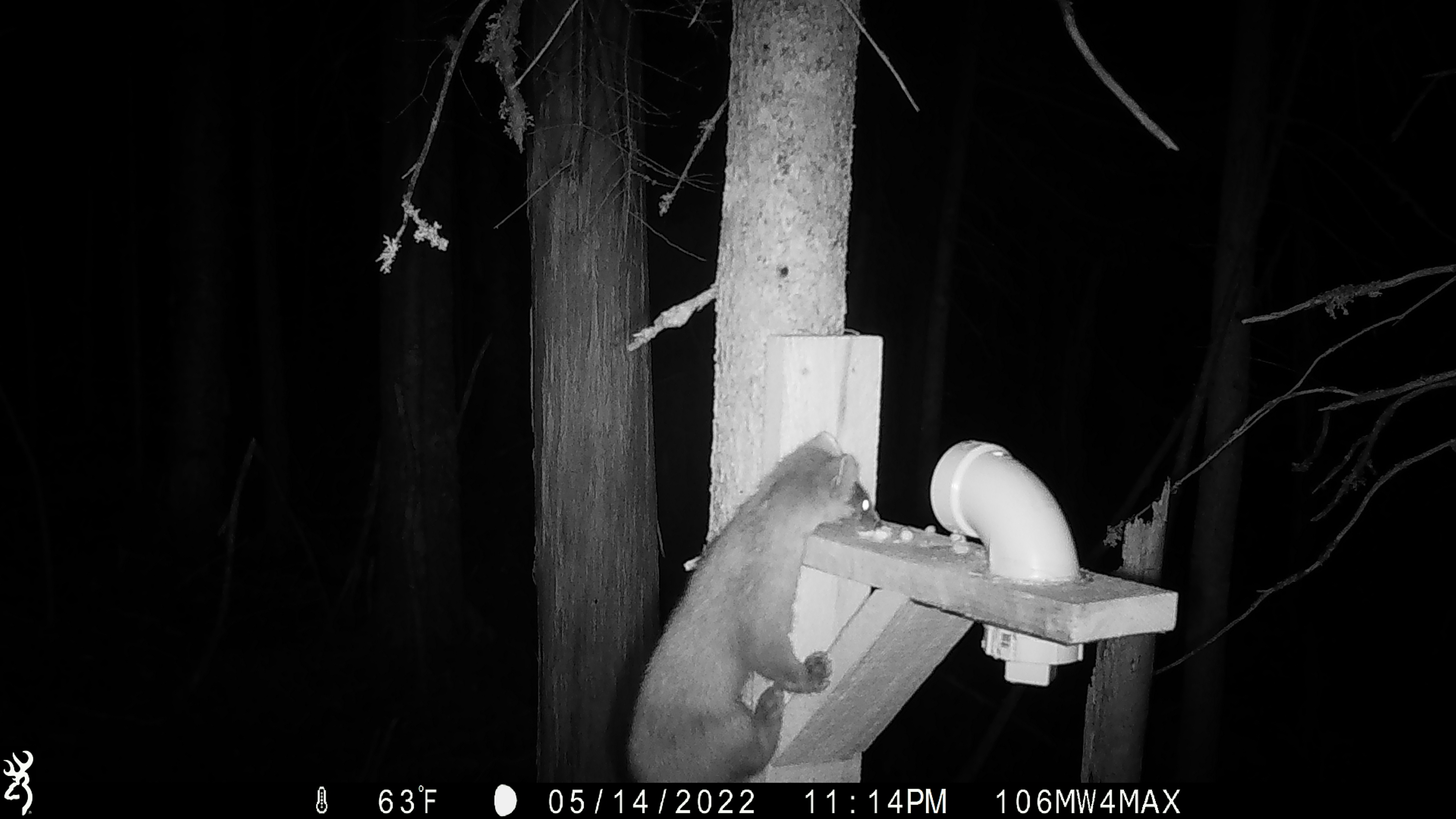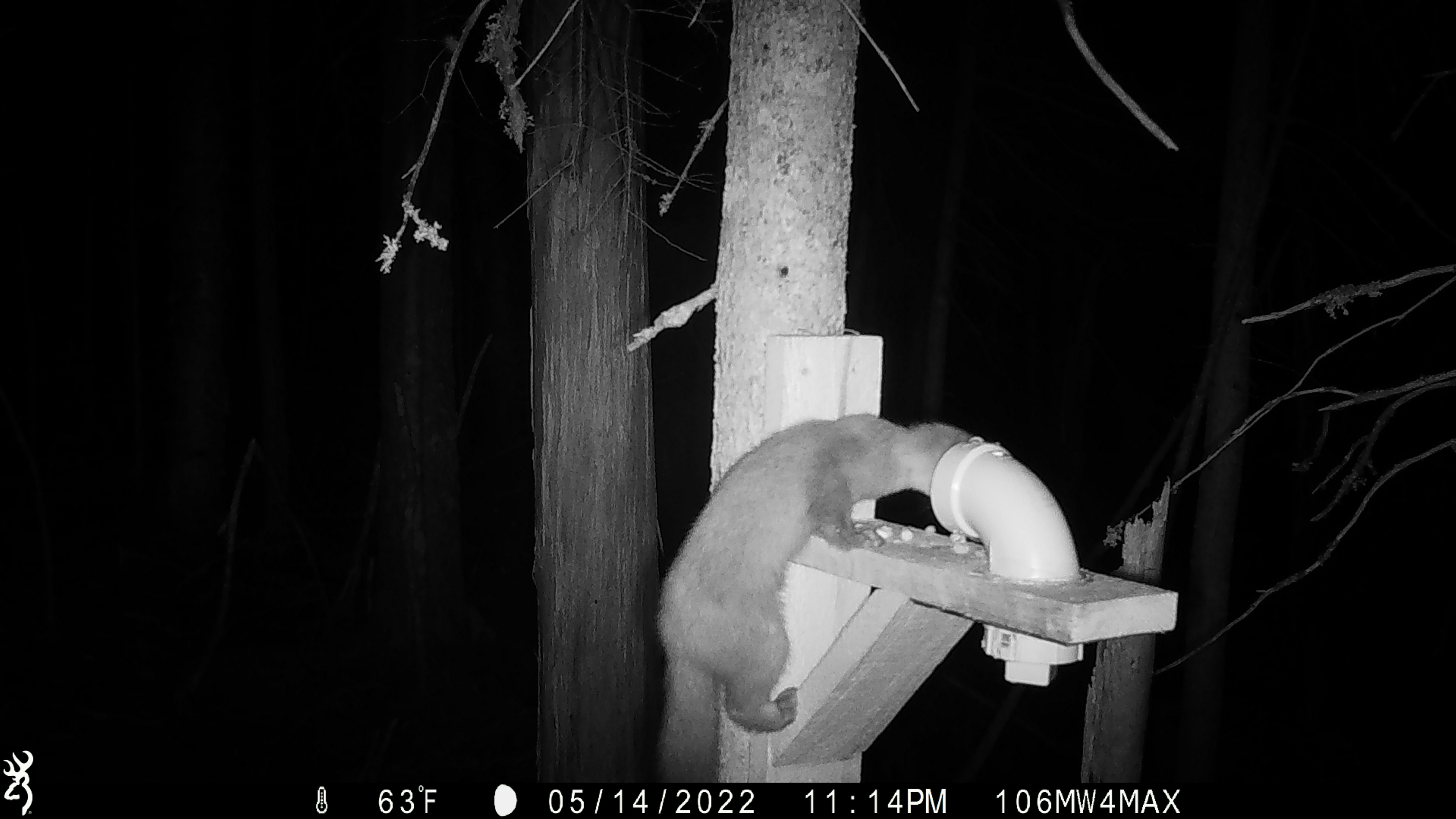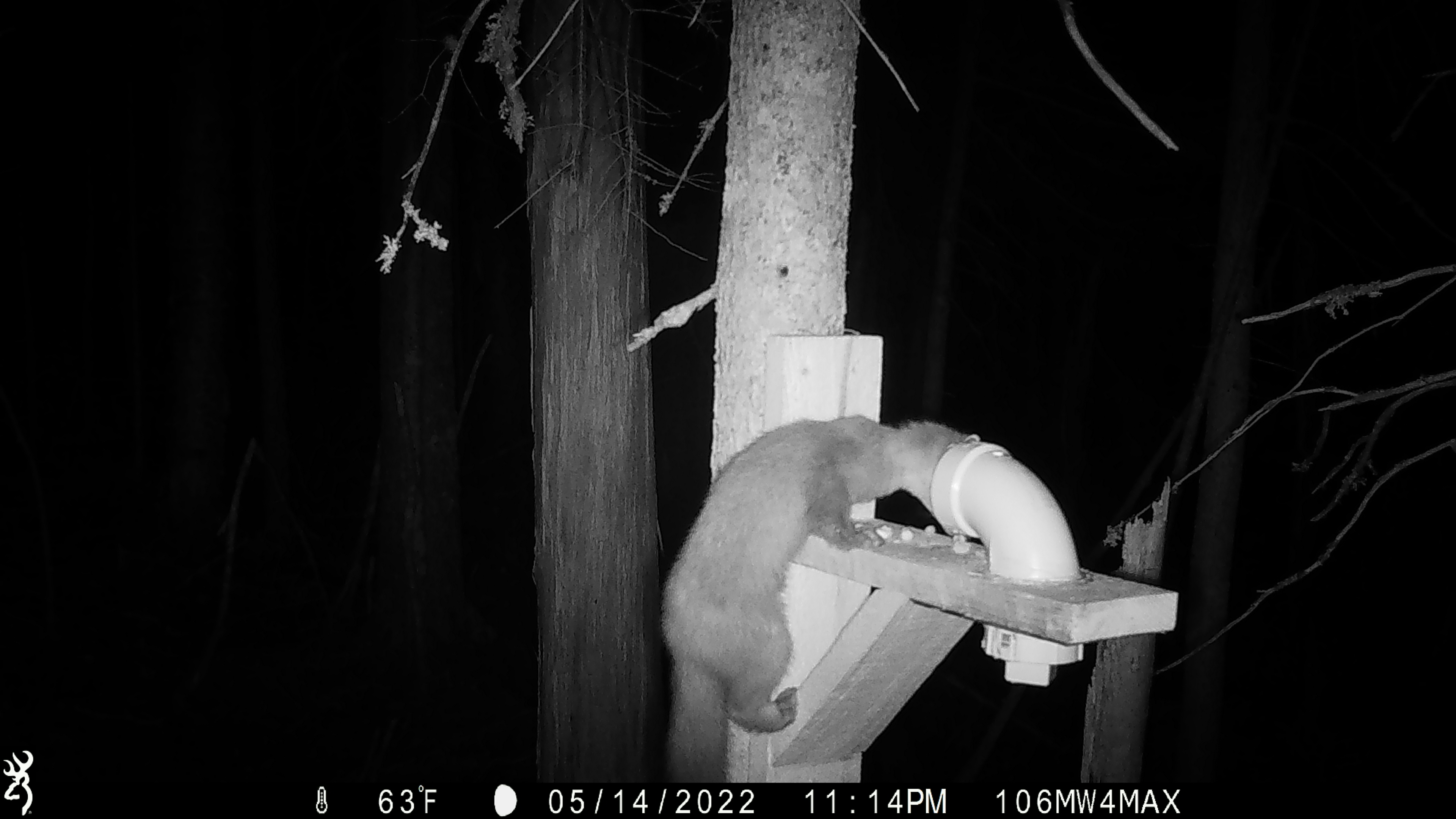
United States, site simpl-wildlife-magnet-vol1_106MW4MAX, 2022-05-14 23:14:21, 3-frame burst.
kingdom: Animalia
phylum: Chordata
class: Mammalia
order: Carnivora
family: Mustelidae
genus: Martes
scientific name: Martes americana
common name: american marten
American marten (Martes americana).